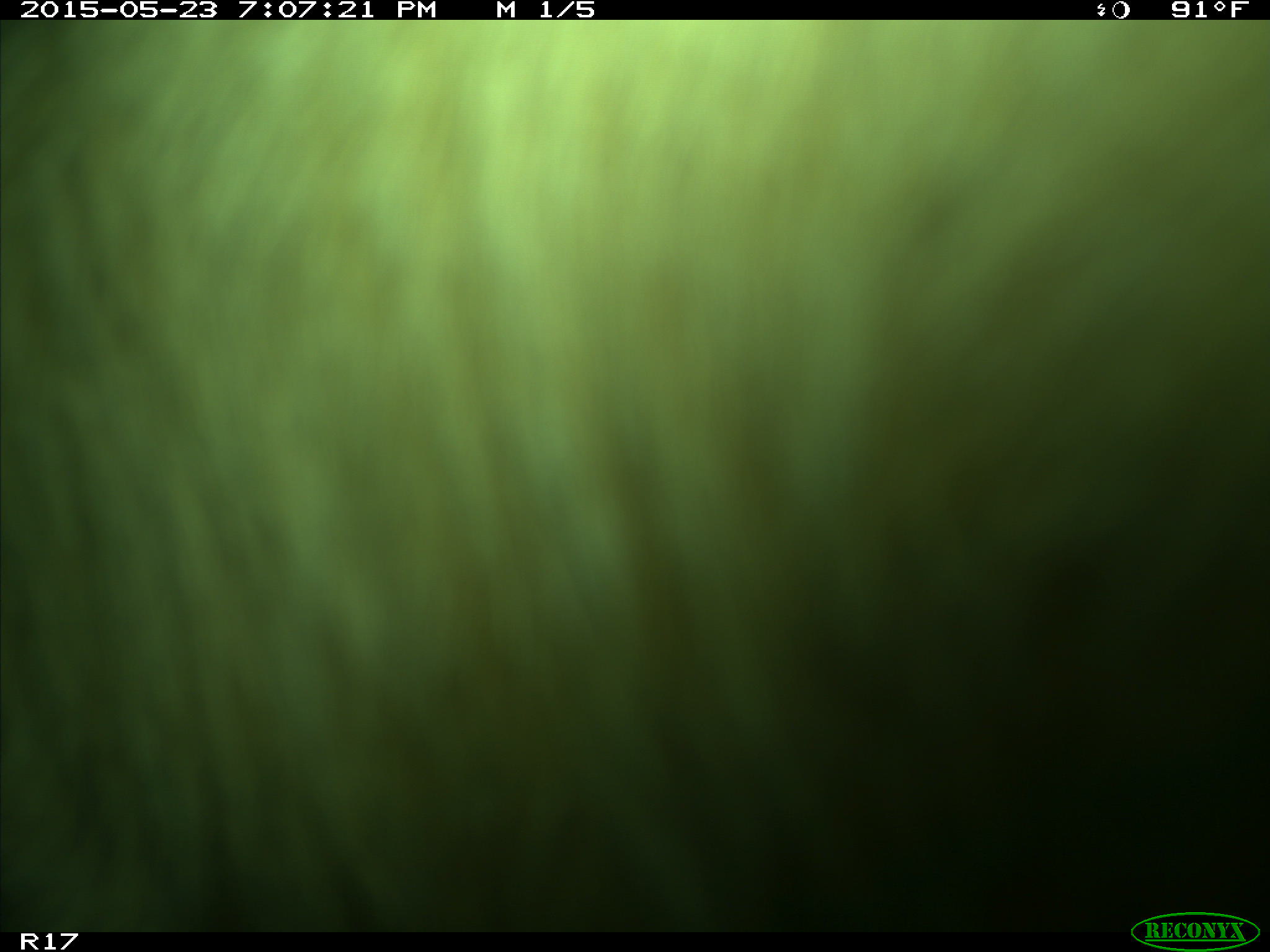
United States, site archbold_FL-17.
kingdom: Animalia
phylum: Chordata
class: Mammalia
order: Artiodactyla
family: Bovidae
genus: Bos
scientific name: Bos taurus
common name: domestic cow